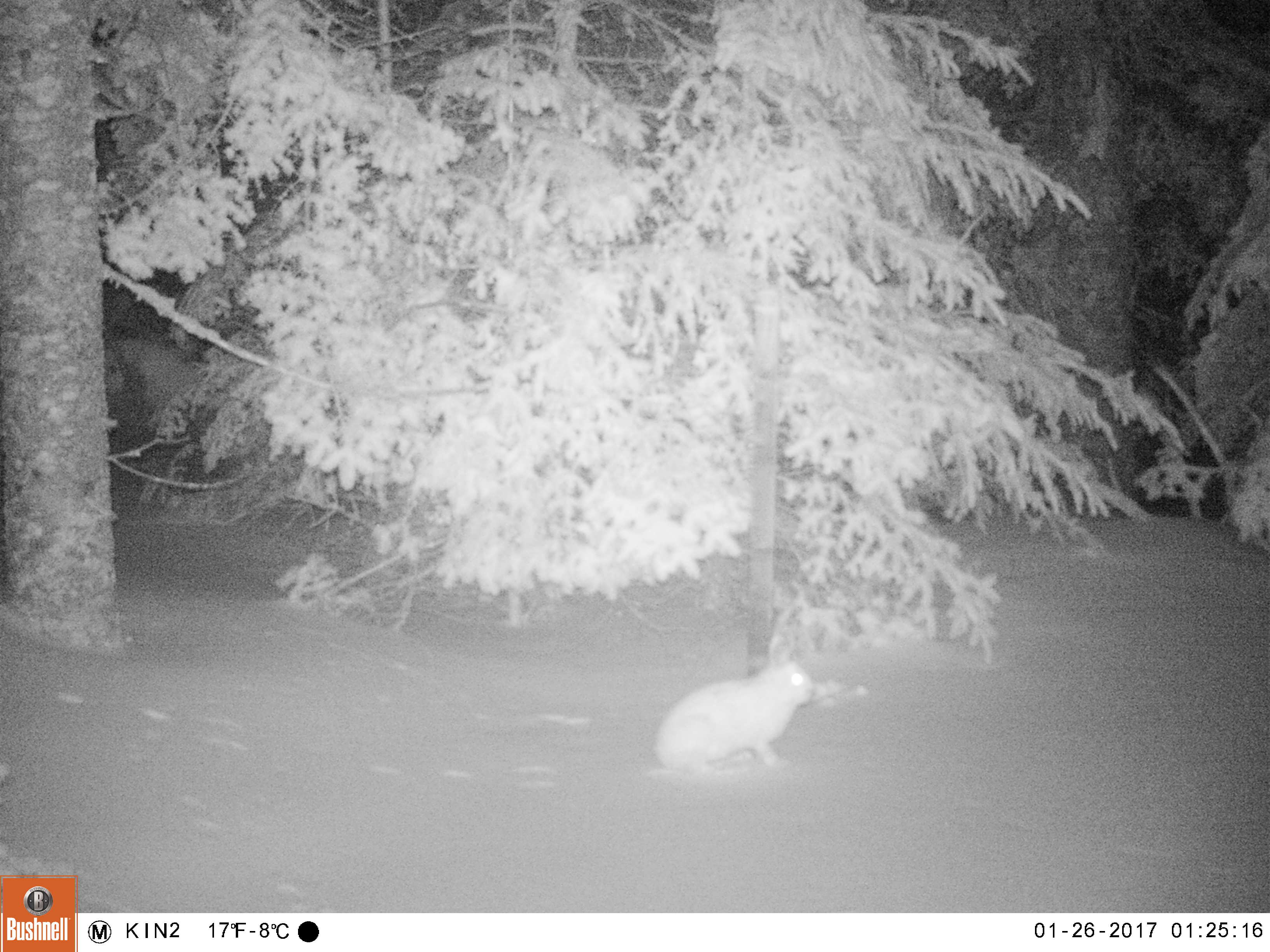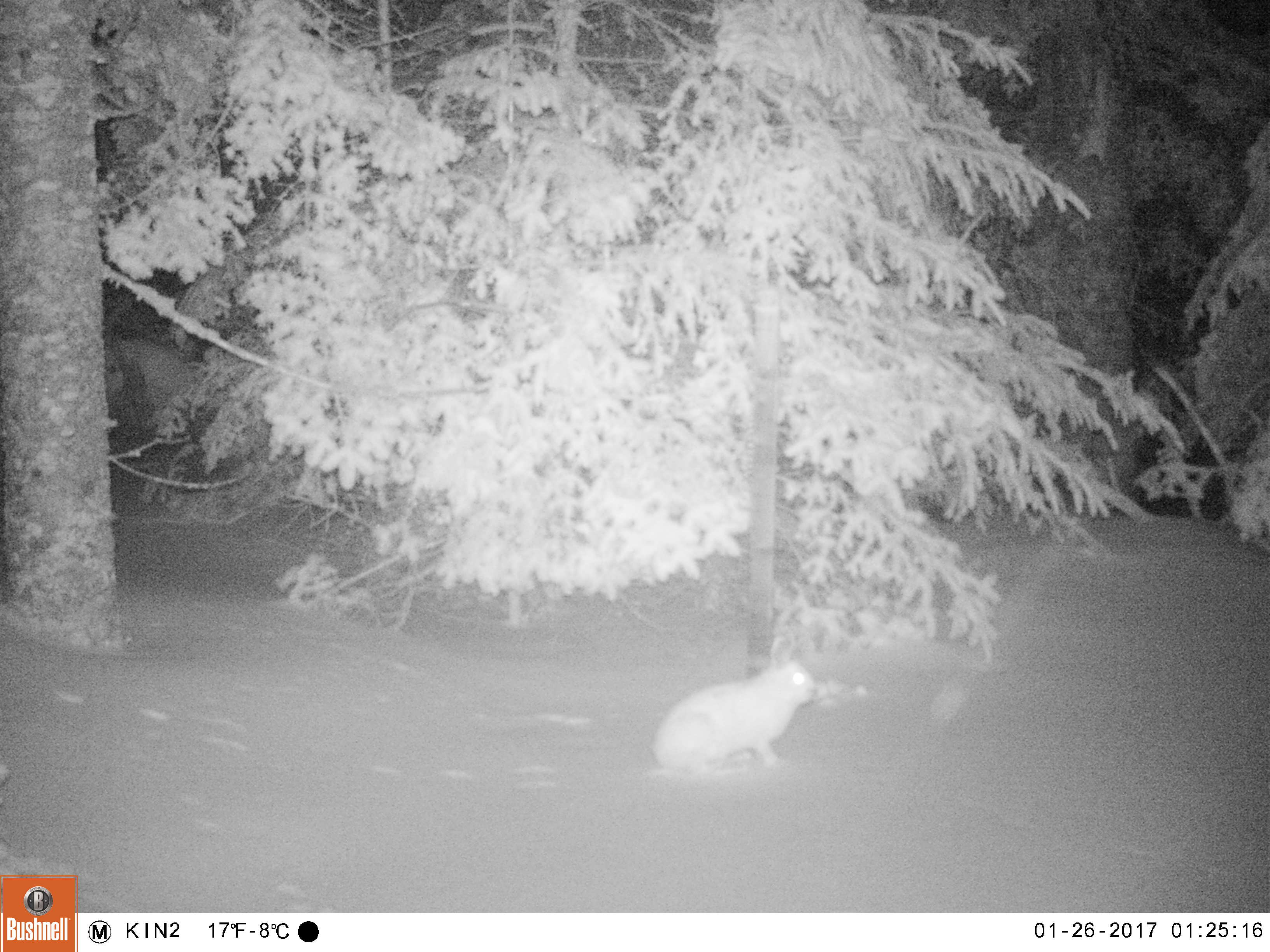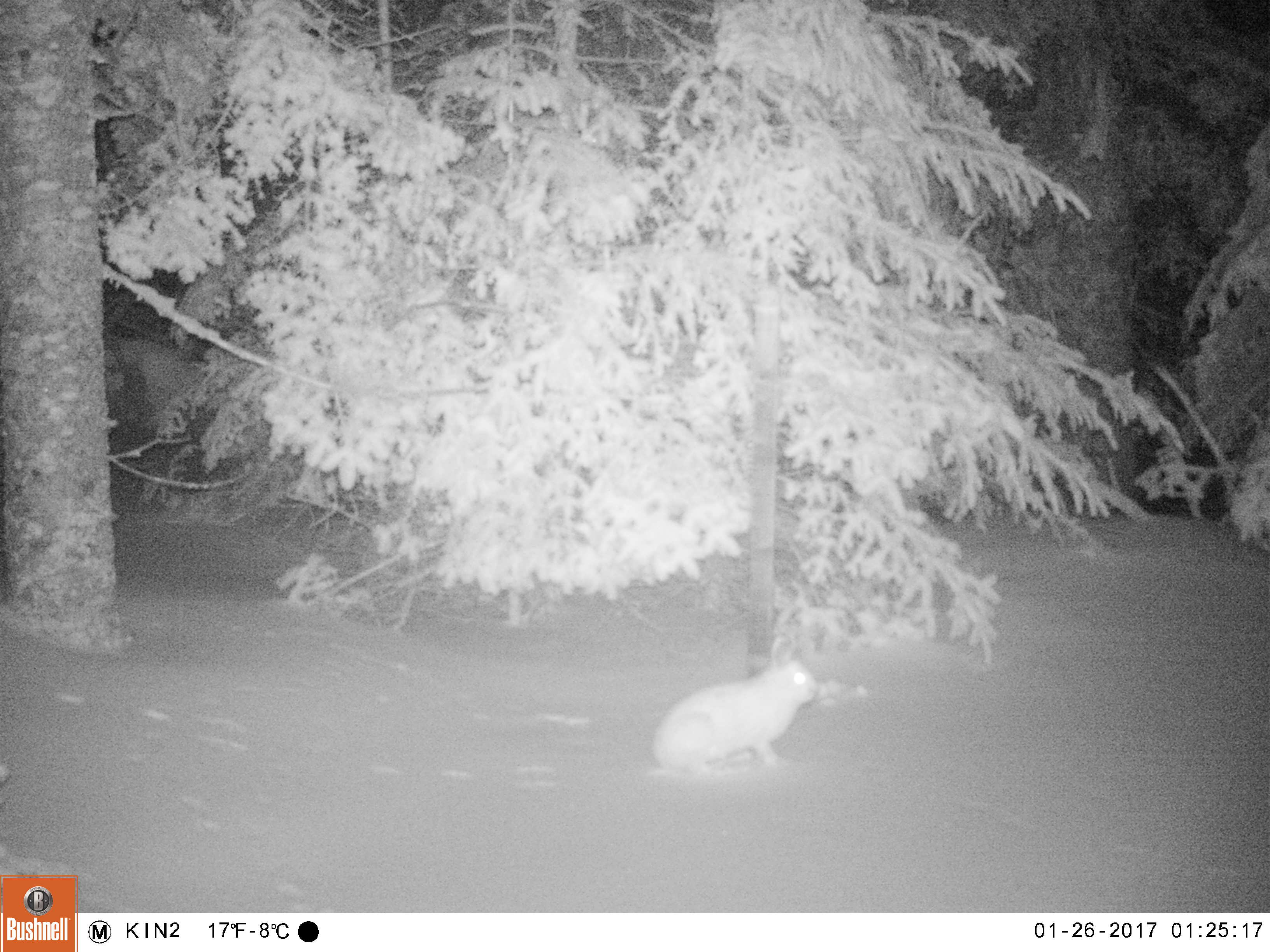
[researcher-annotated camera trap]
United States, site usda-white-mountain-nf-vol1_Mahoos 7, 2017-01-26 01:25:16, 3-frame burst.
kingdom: Animalia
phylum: Chordata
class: Mammalia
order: Lagomorpha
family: Leporidae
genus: Lepus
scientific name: Lepus americanus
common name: snowshoe hare